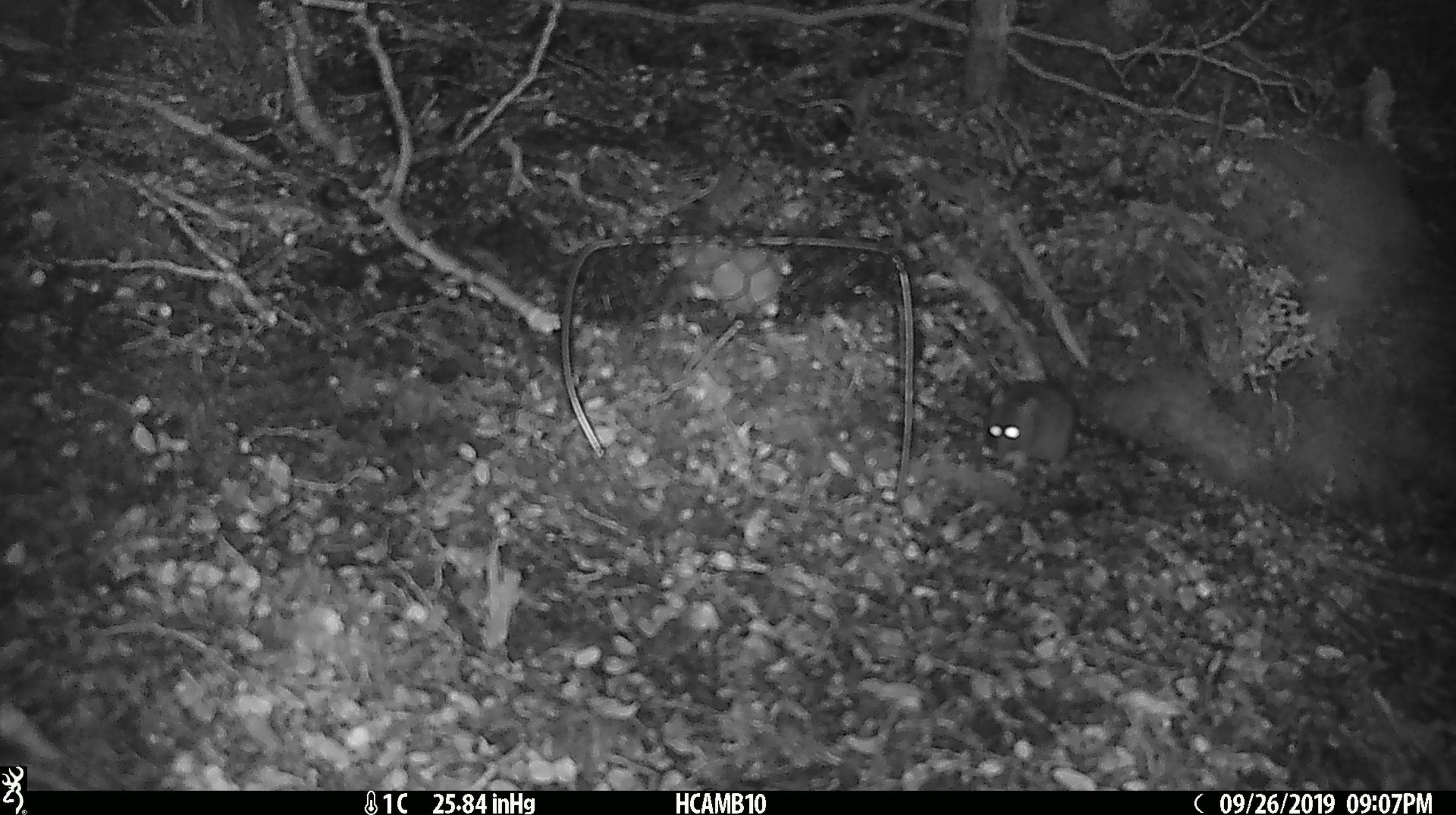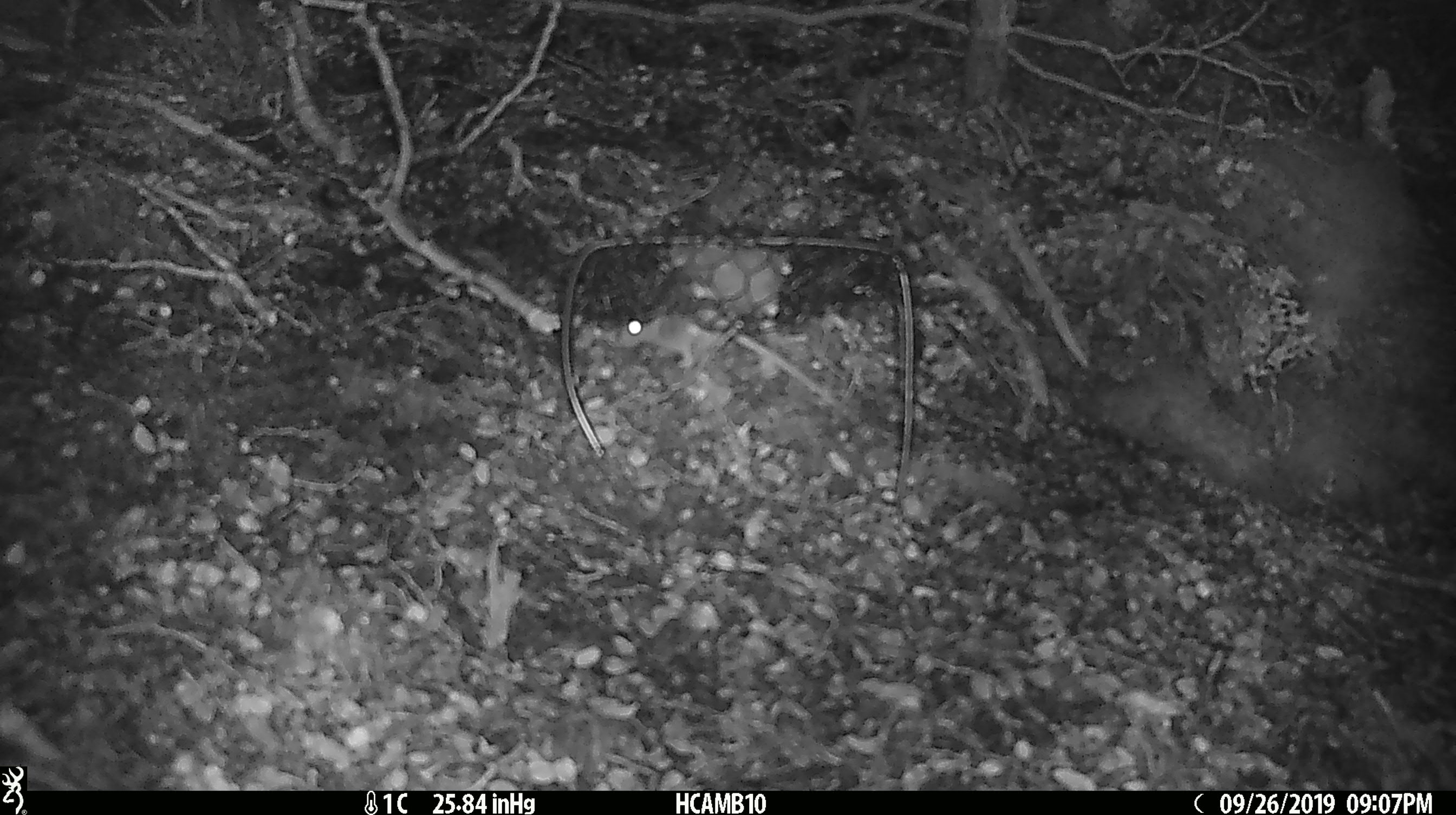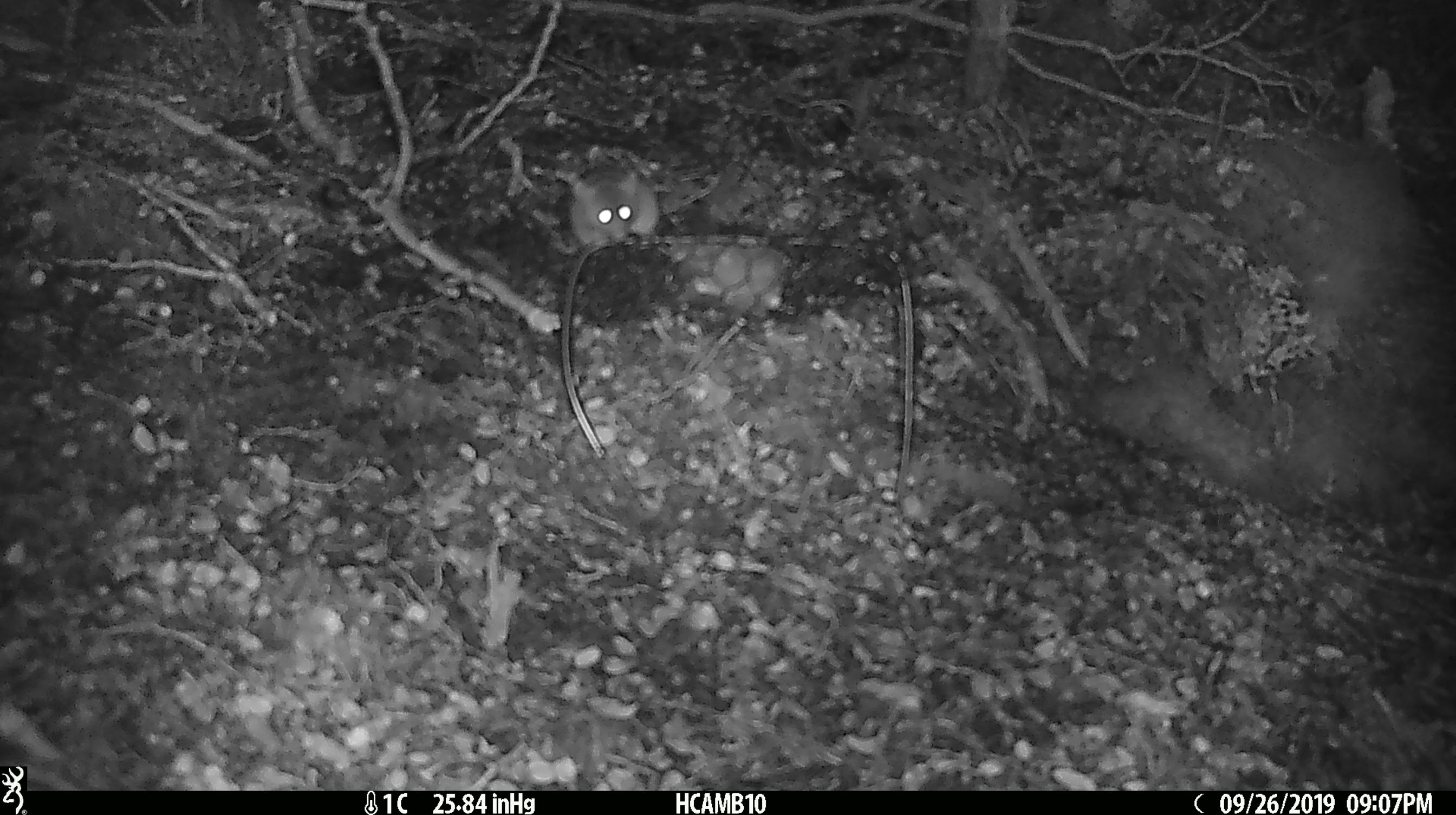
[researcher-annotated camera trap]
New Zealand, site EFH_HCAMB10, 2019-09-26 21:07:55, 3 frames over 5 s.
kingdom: Animalia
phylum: Chordata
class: Mammalia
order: Rodentia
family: Muridae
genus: Mus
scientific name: Mus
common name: mouse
Mouse (Mus).